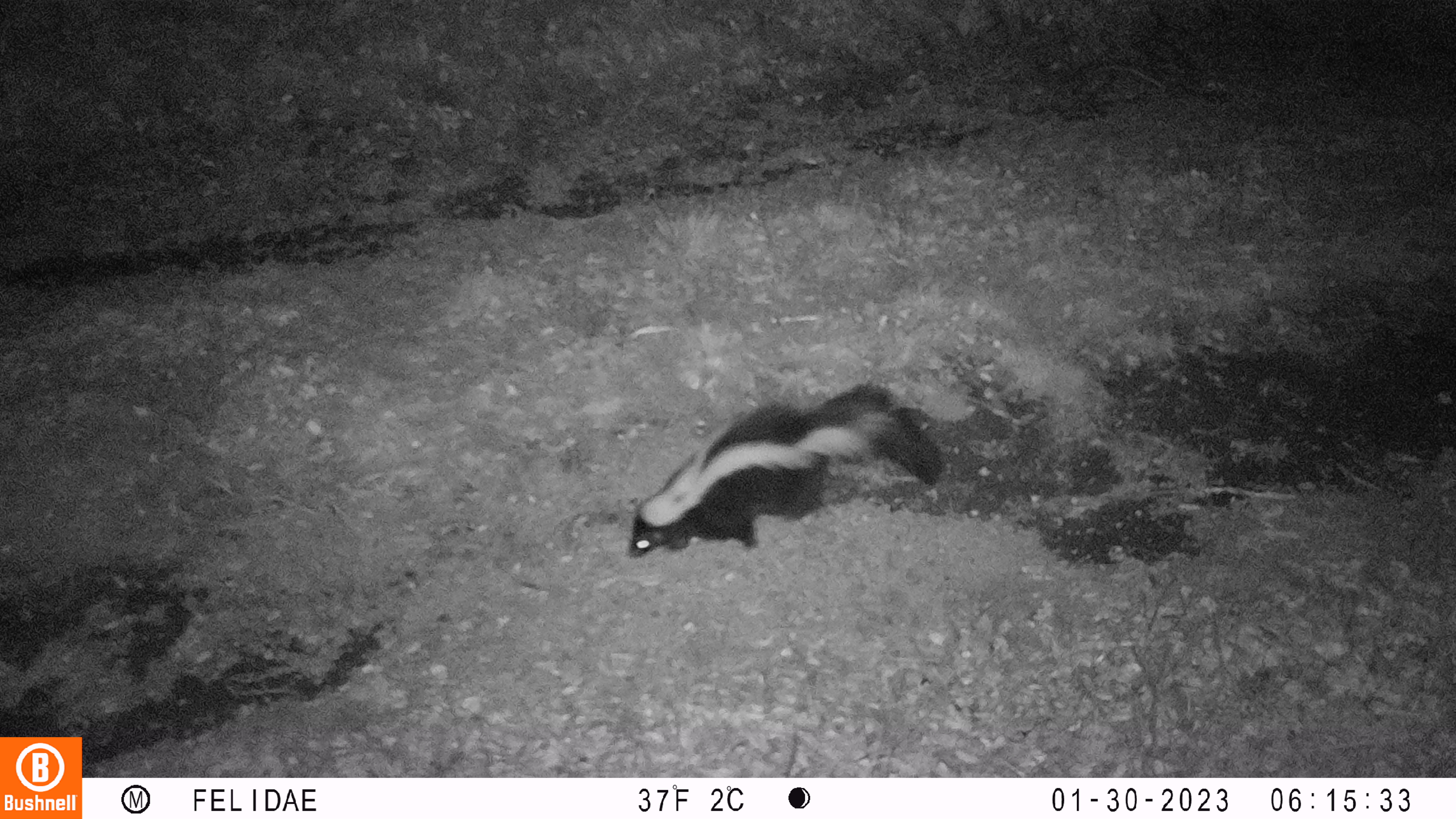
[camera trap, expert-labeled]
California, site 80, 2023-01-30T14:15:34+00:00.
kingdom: Animalia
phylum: Chordata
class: Mammalia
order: Carnivora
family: Mephitidae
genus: Mephitis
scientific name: Mephitis mephitis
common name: striped skunk